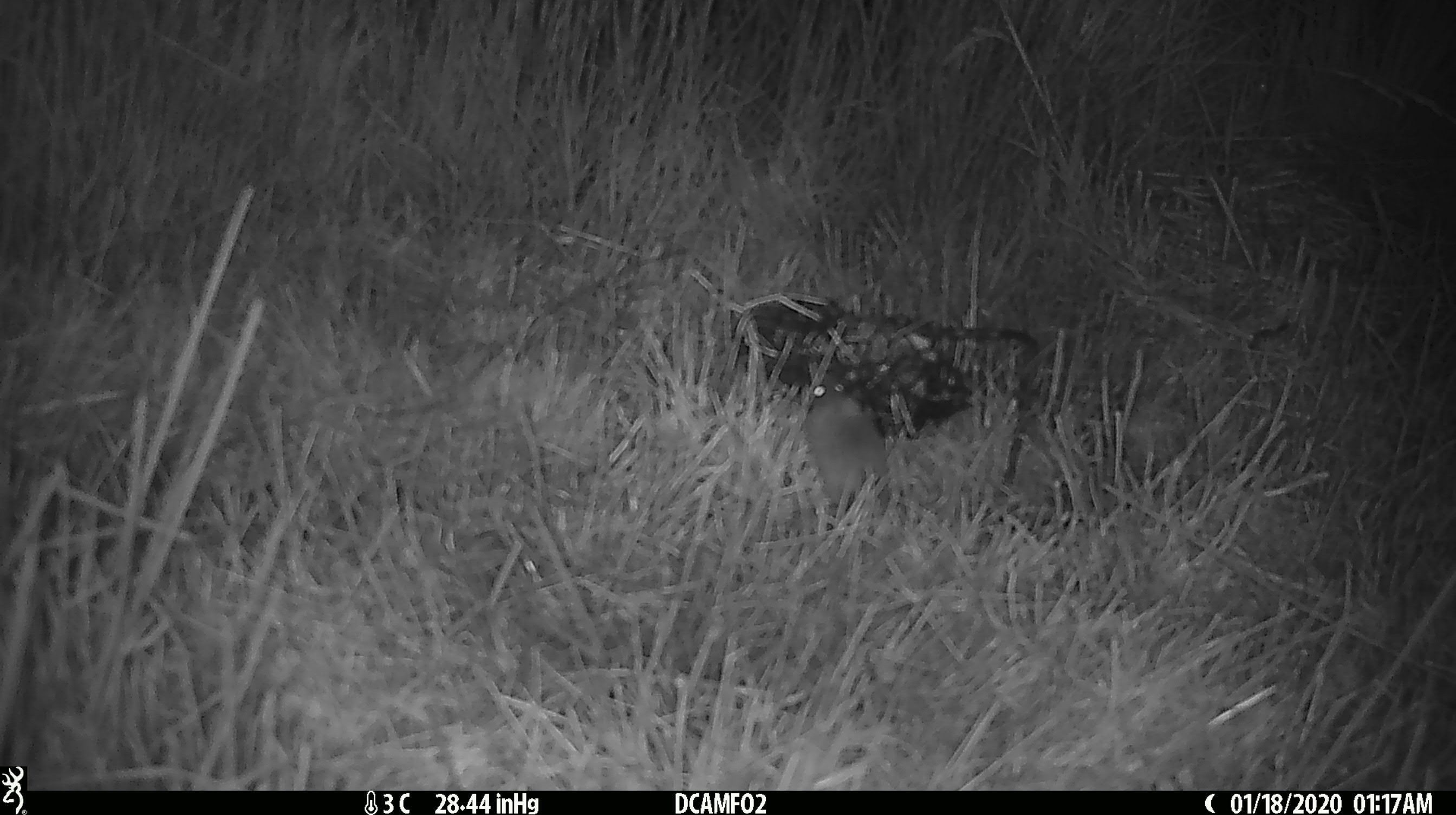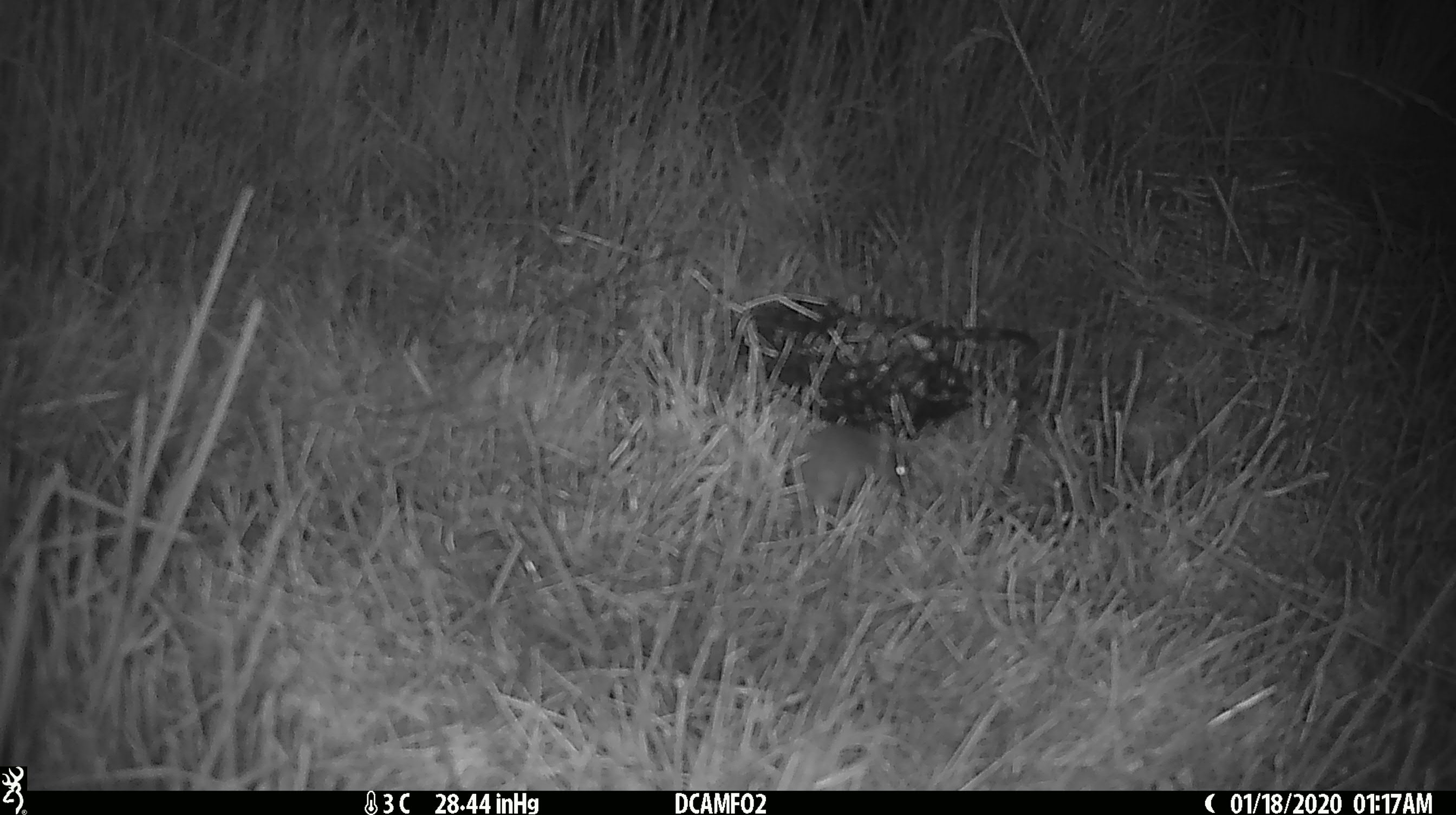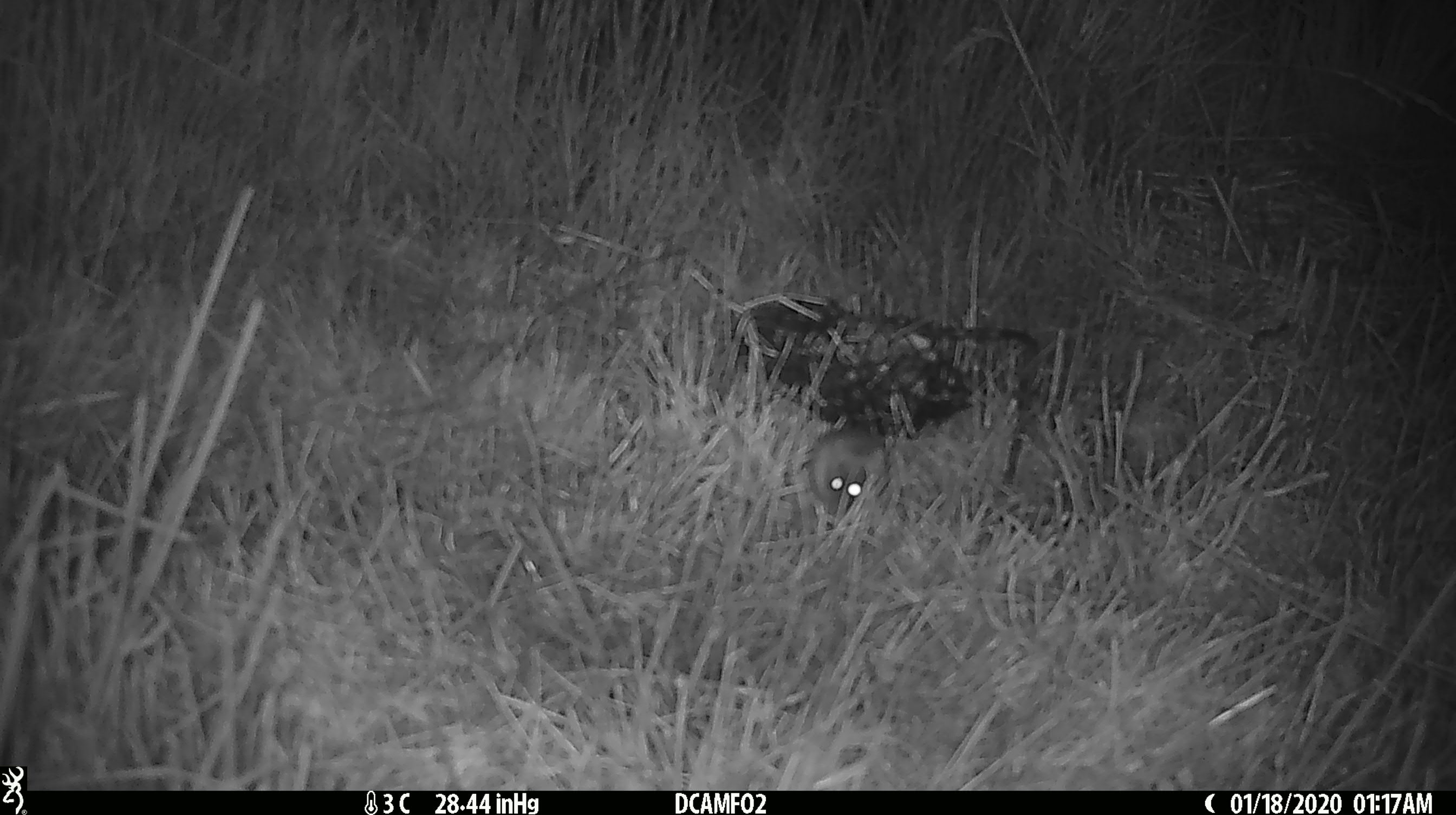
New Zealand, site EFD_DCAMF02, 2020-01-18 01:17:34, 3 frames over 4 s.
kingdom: Animalia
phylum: Chordata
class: Mammalia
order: Rodentia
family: Muridae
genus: Mus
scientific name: Mus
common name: mouse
Mouse (Mus).